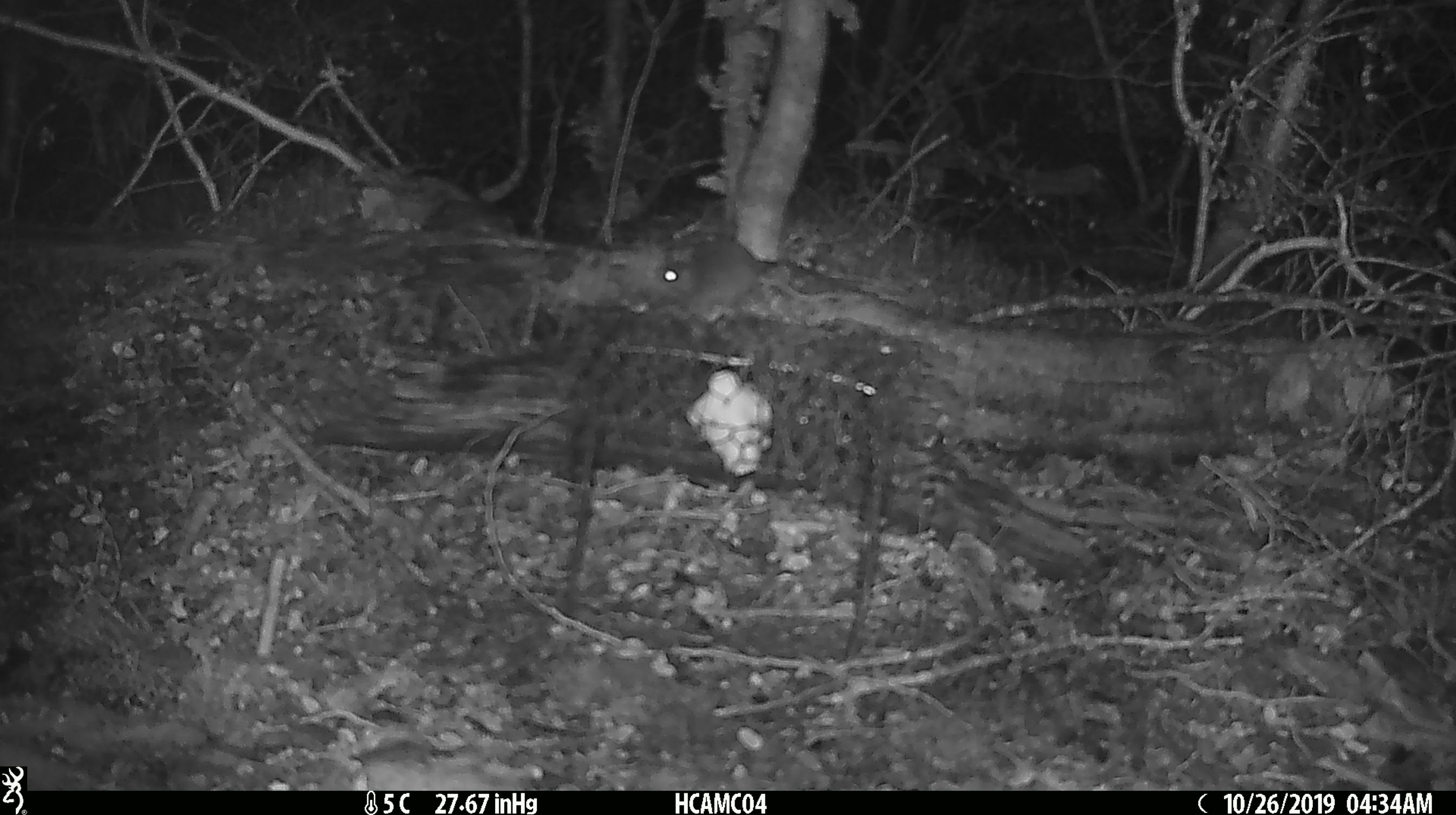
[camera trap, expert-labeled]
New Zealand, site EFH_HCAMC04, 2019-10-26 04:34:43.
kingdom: Animalia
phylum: Chordata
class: Mammalia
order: Rodentia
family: Muridae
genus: Mus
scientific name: Mus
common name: mouse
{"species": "mouse (Mus)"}